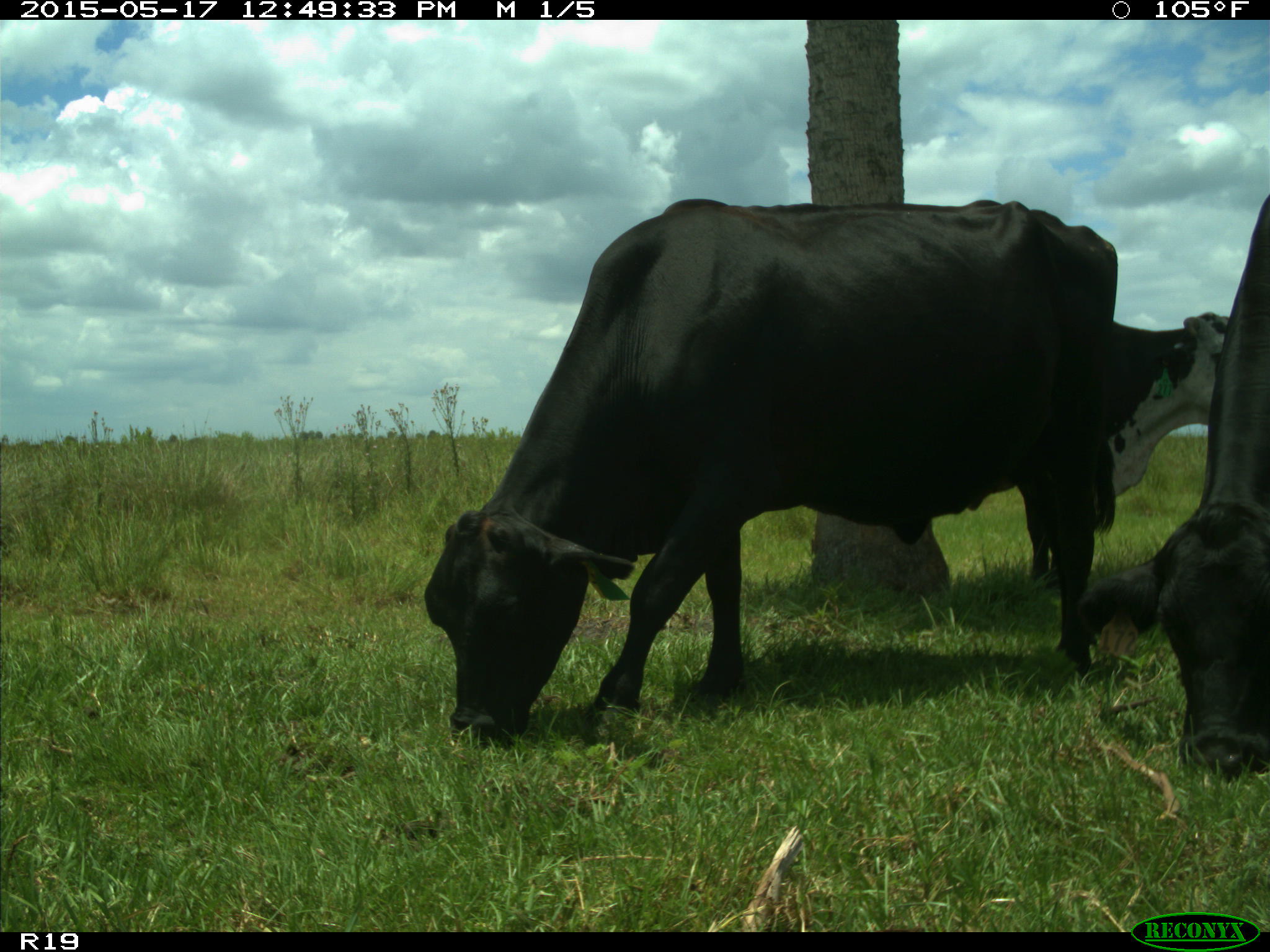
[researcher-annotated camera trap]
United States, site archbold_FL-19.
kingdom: Animalia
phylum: Chordata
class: Mammalia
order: Artiodactyla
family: Bovidae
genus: Bos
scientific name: Bos taurus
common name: domestic cow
Bos taurus (domestic cow).